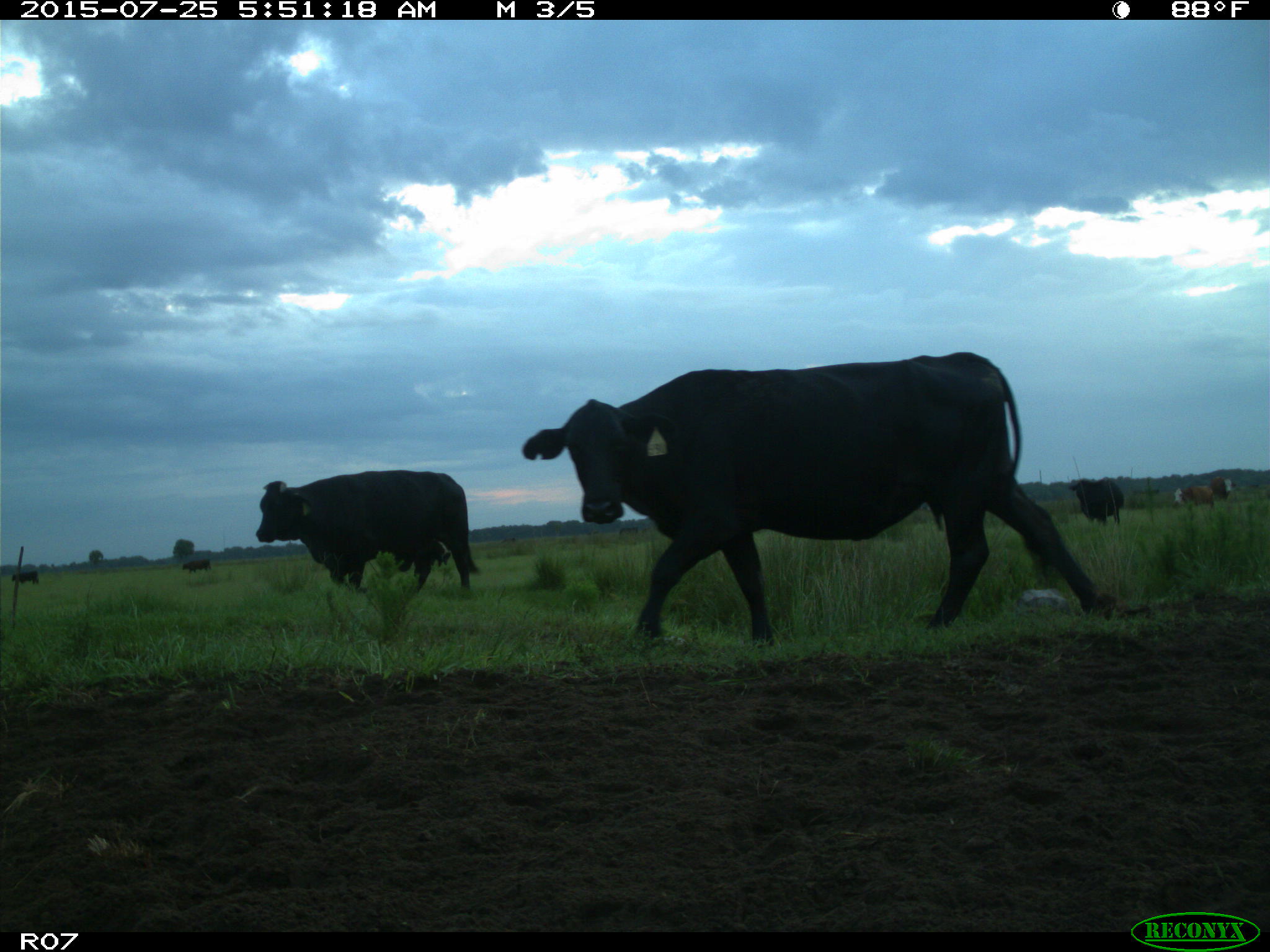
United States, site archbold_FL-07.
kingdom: Animalia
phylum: Chordata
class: Mammalia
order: Artiodactyla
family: Bovidae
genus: Bos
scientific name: Bos taurus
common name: domestic cow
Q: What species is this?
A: Bos taurus (domestic cow).